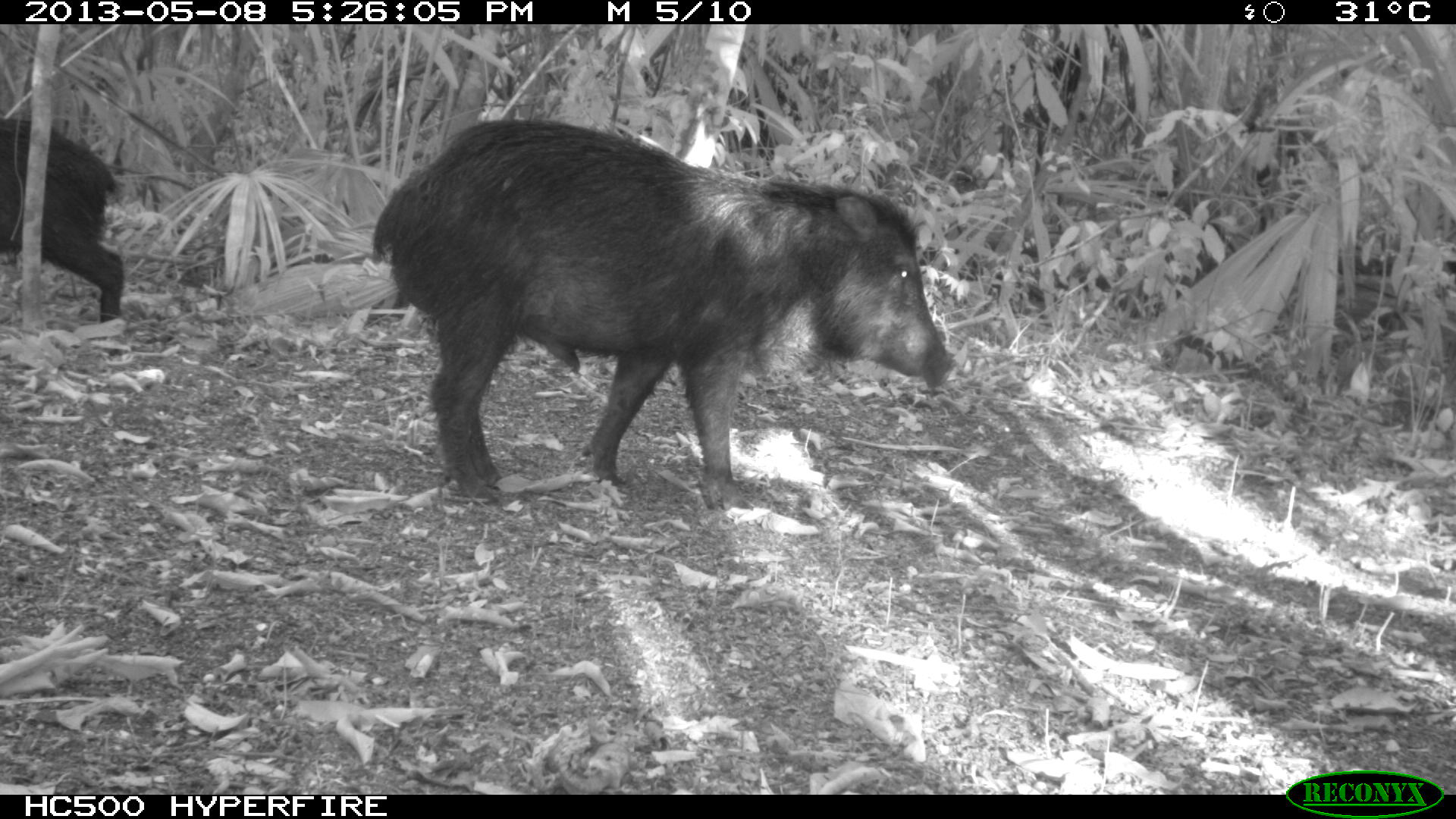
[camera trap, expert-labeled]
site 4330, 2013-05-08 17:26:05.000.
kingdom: Animalia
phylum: Chordata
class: Mammalia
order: Artiodactyla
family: Tayassuidae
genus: Tayassu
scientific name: Tayassu pecari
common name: white-lipped peccary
Tayassu pecari (white-lipped peccary), count 2.